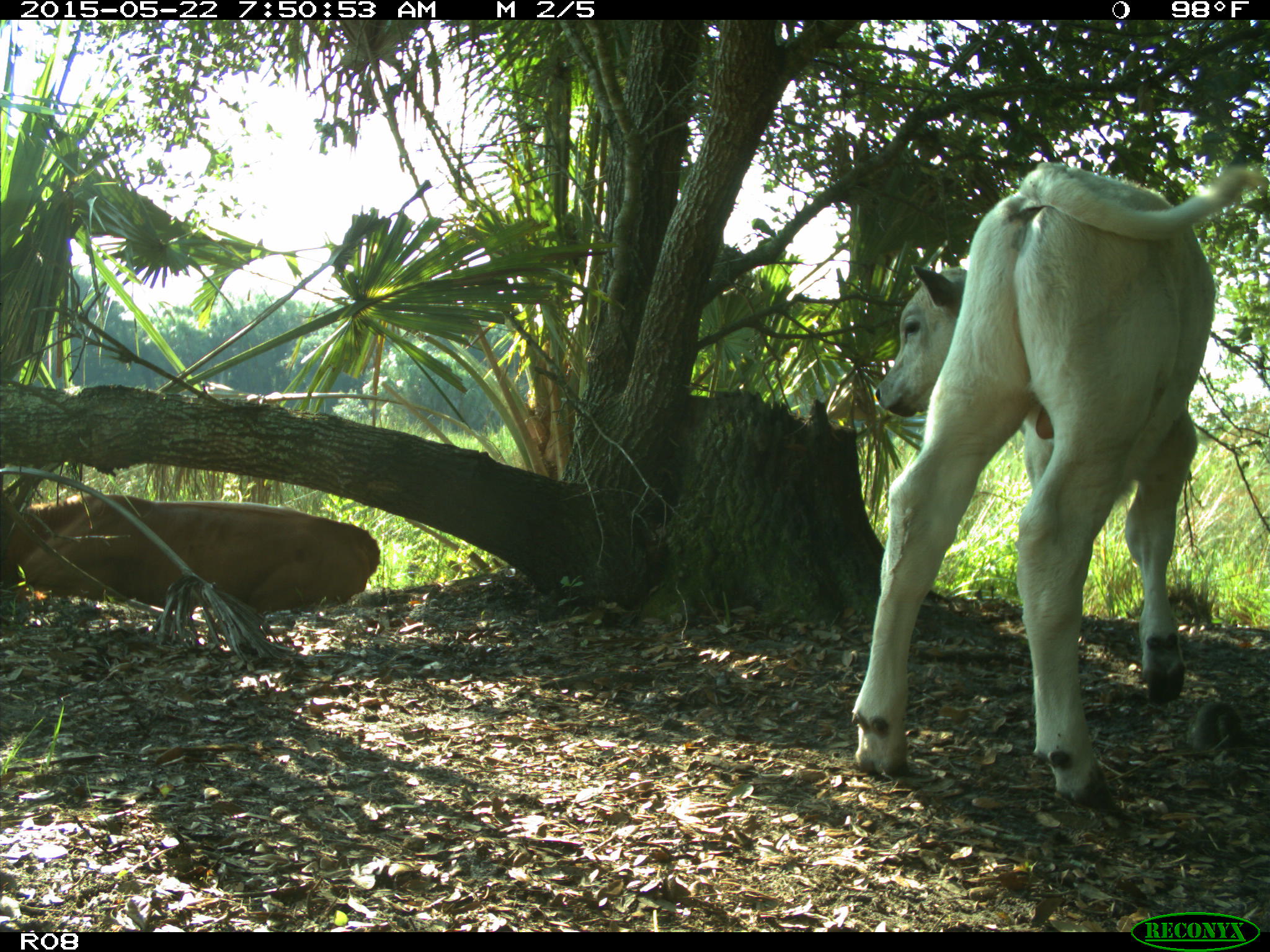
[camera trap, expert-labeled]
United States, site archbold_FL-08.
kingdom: Animalia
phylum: Chordata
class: Mammalia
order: Artiodactyla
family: Bovidae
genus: Bos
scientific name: Bos taurus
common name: domestic cow